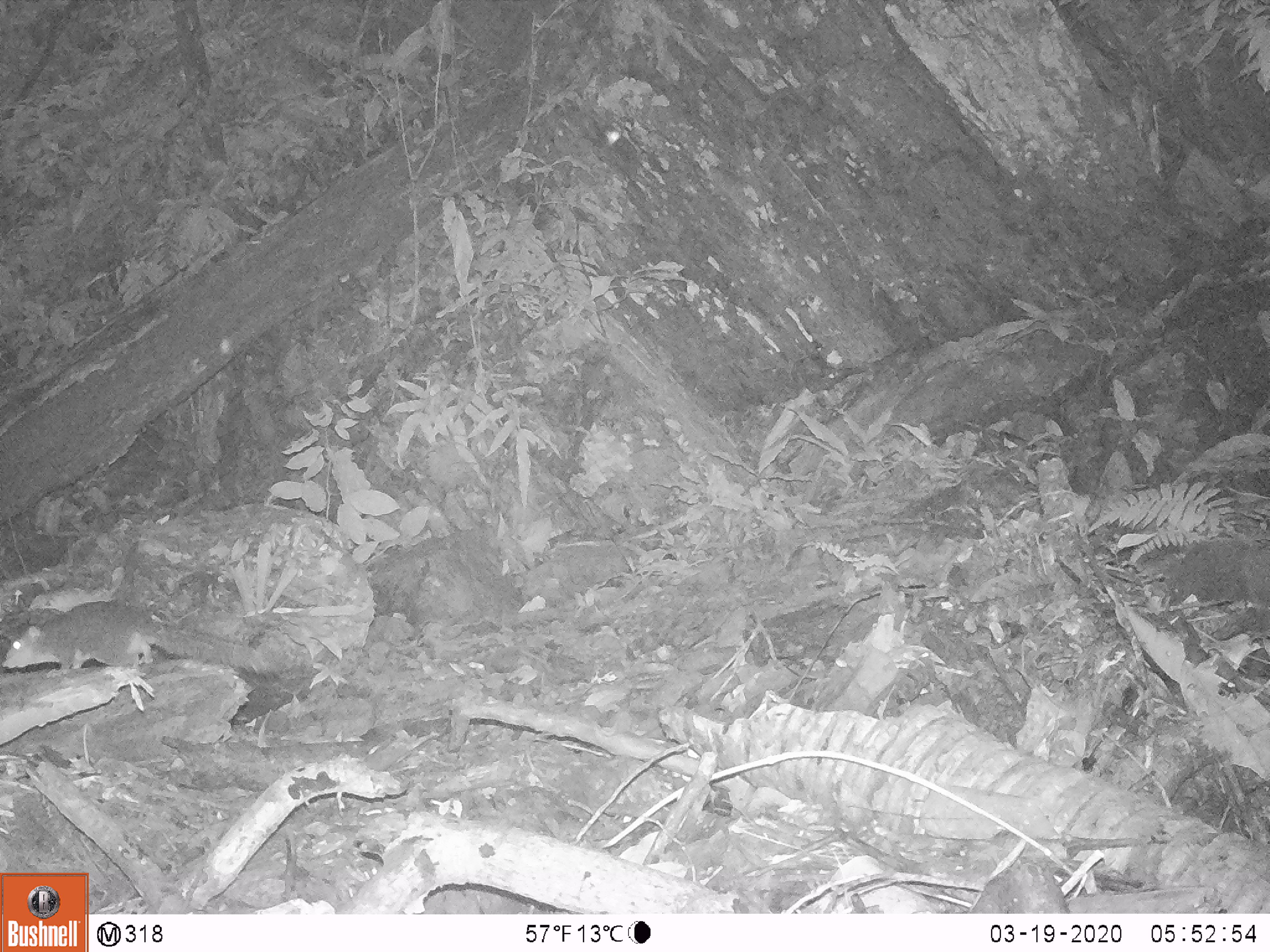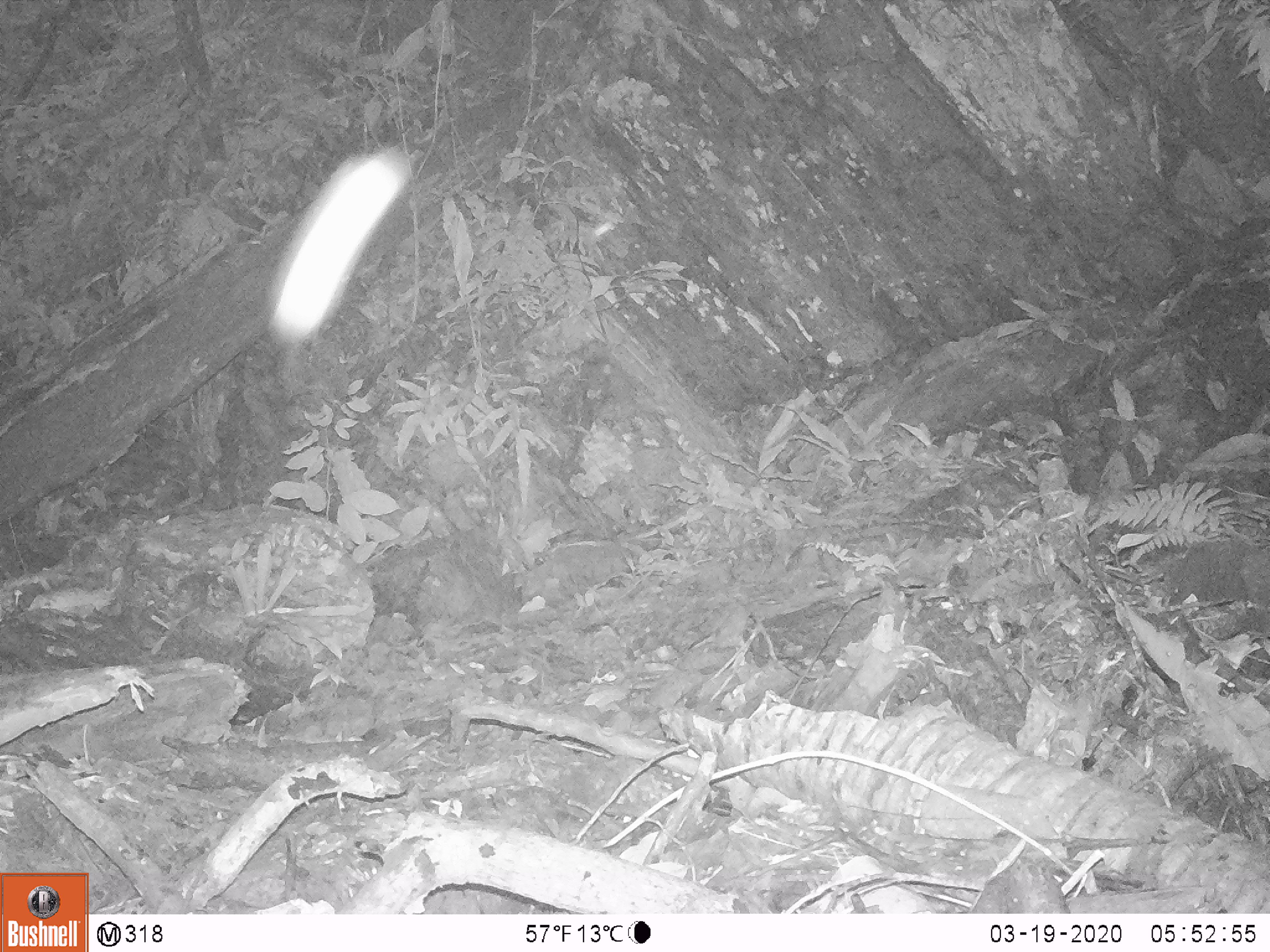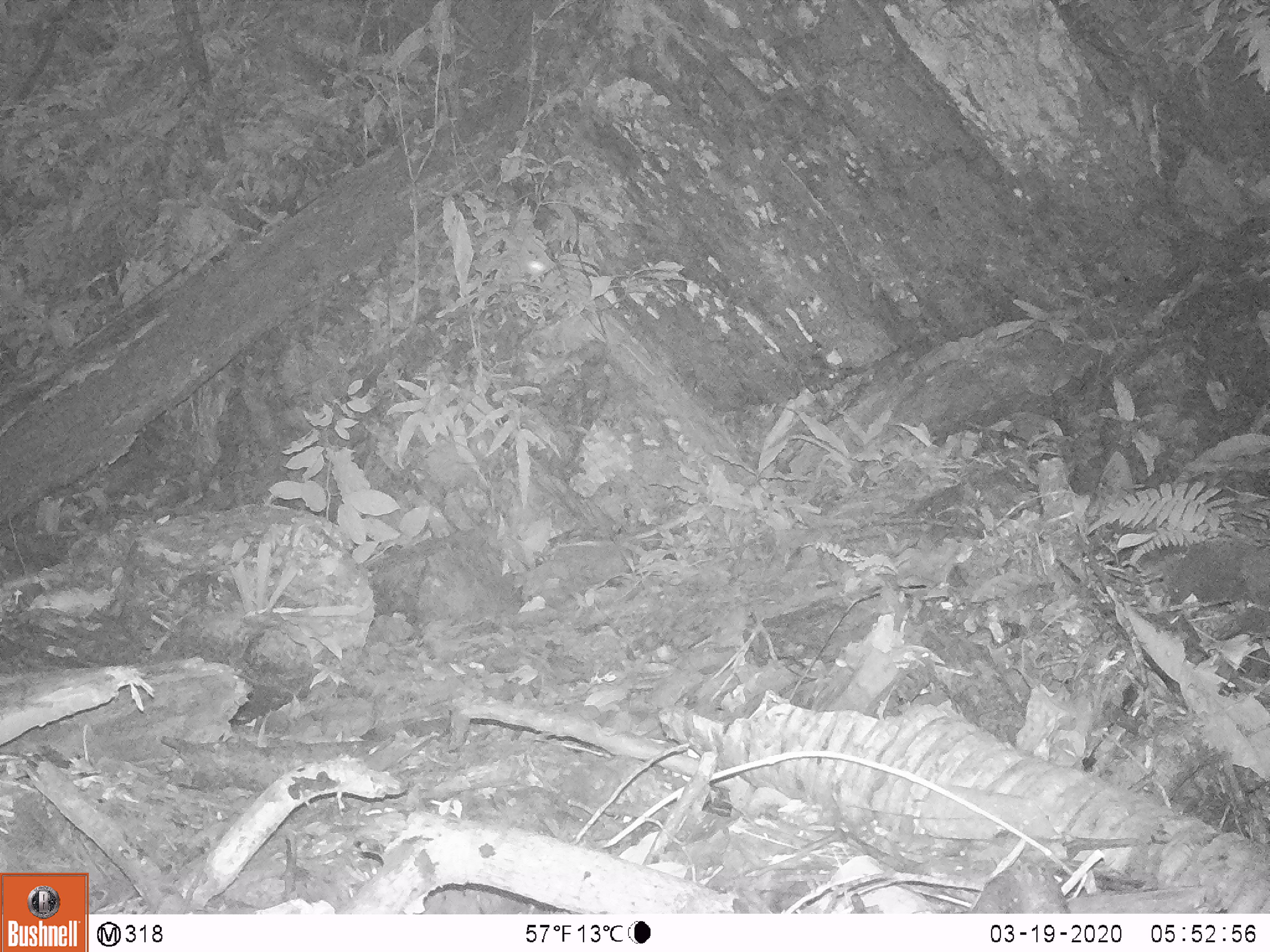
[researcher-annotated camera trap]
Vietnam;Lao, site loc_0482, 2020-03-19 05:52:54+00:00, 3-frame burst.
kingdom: Animalia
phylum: Chordata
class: Mammalia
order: Rodentia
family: Sciuridae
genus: Dremomys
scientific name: Dremomys rufigenis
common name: red-cheeked squirrel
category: red cheeked squirrel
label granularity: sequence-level